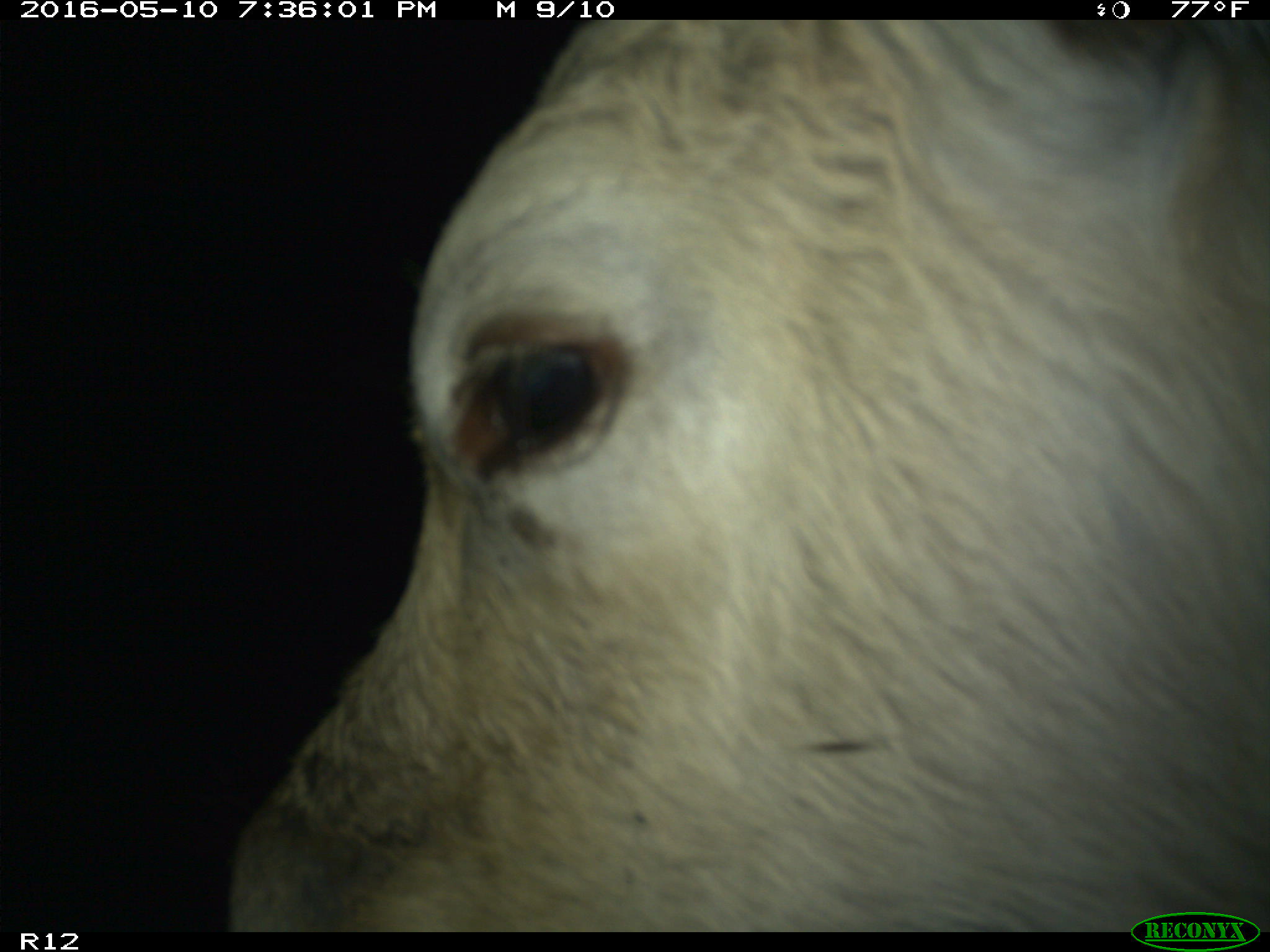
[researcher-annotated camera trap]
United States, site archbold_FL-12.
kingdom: Animalia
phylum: Chordata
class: Mammalia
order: Artiodactyla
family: Bovidae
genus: Bos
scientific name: Bos taurus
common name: domestic cow